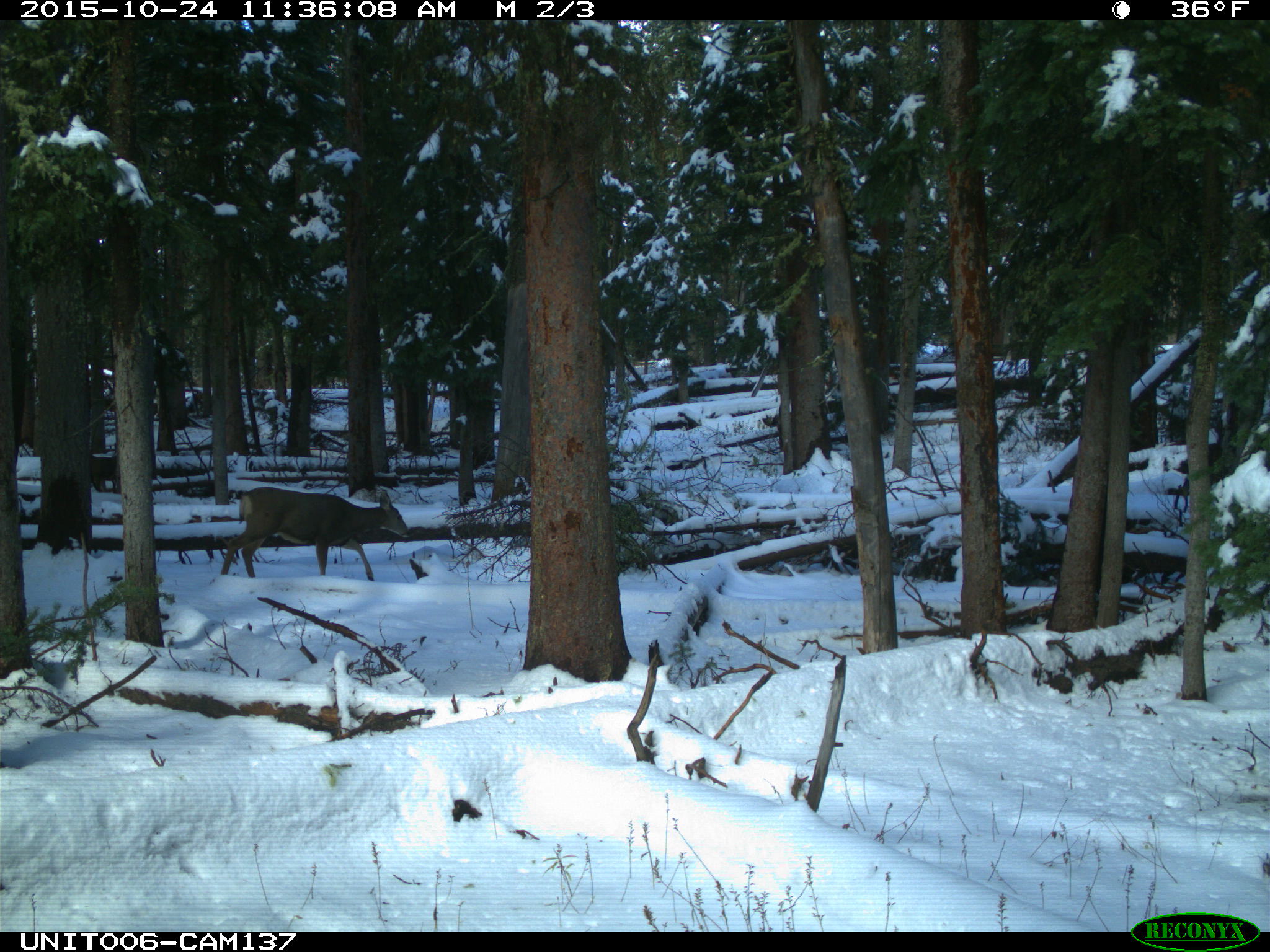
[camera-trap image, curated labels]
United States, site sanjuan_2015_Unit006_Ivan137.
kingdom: Animalia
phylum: Chordata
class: Mammalia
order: Artiodactyla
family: Cervidae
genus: Odocoileus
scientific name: Odocoileus hemionus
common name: mule deer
Odocoileus hemionus (mule deer).